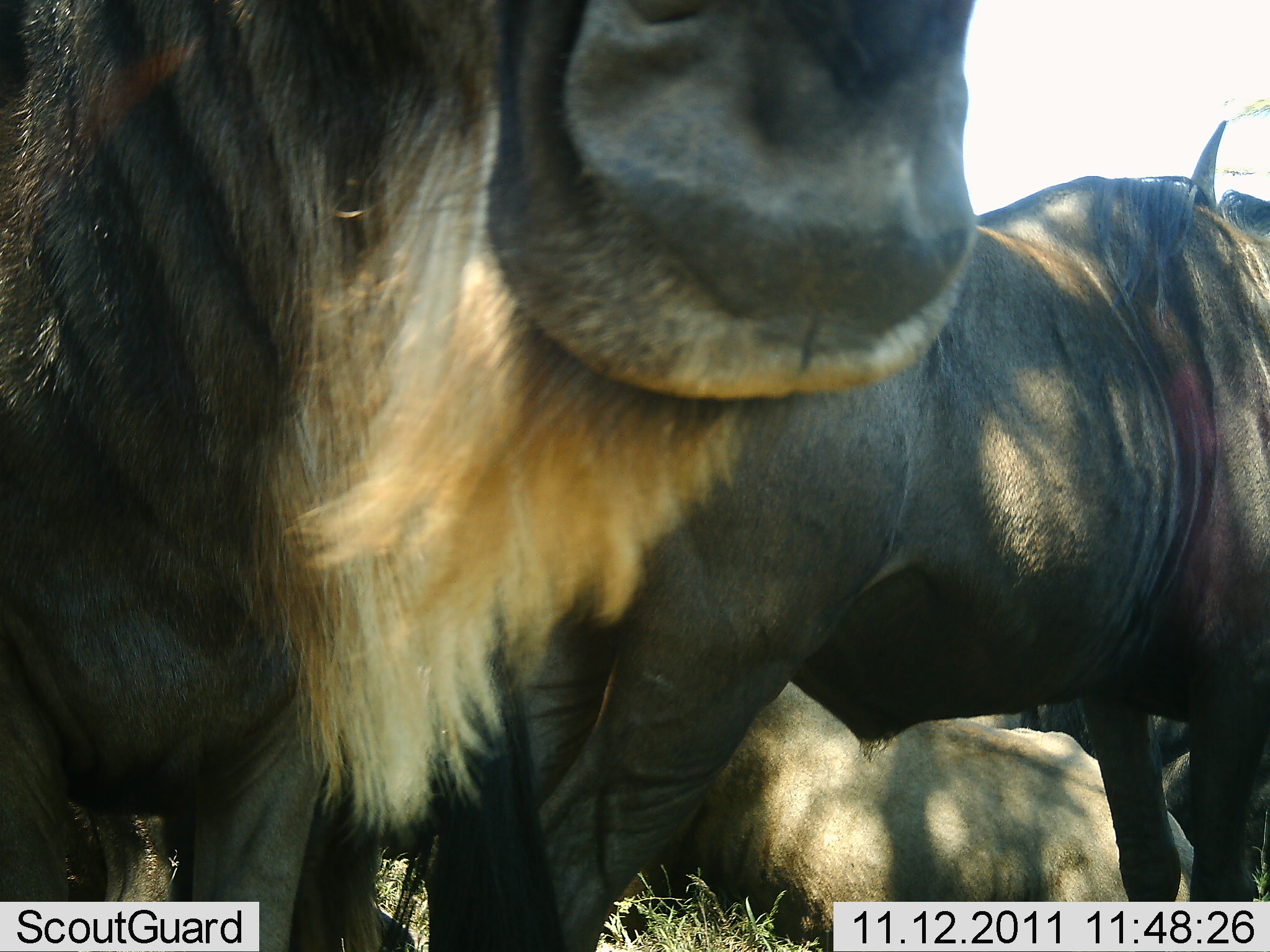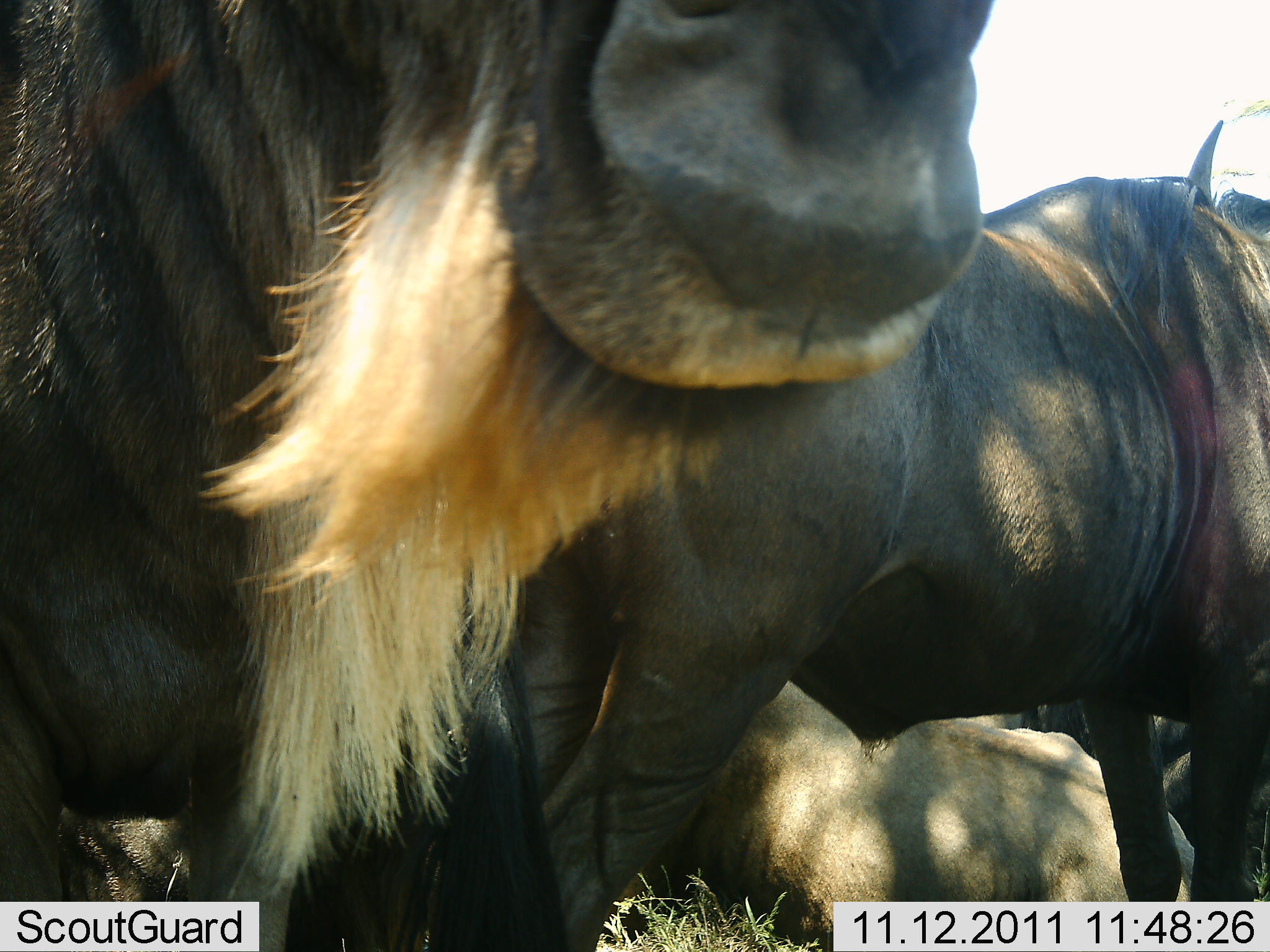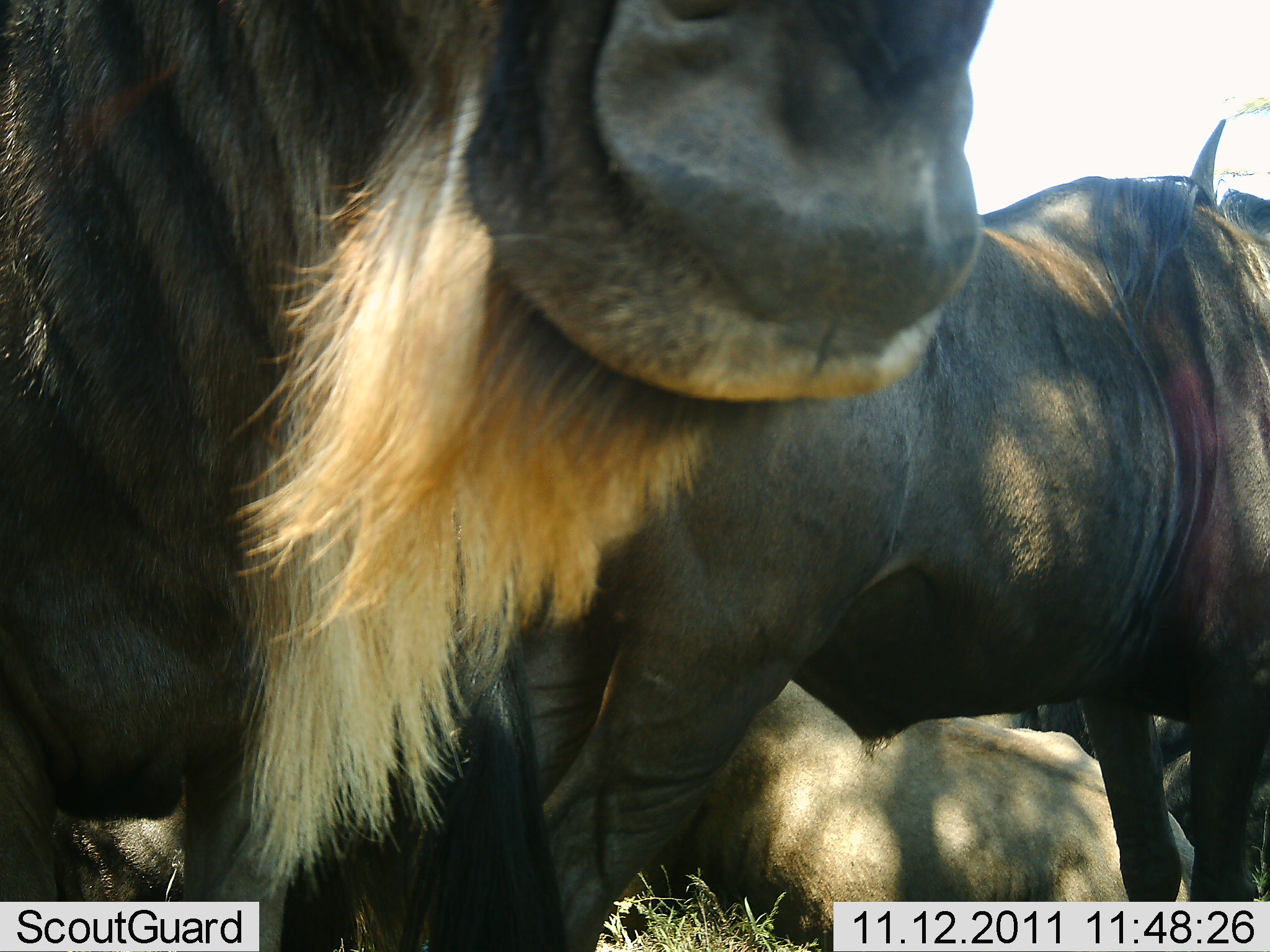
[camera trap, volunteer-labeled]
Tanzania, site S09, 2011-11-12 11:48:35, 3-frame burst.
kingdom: Animalia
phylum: Chordata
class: Mammalia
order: Artiodactyla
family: Bovidae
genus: Connochaetes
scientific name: Connochaetes taurinus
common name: blue wildebeest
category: wildebeest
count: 3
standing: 92%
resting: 54%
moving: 0%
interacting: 15%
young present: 0%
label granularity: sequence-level